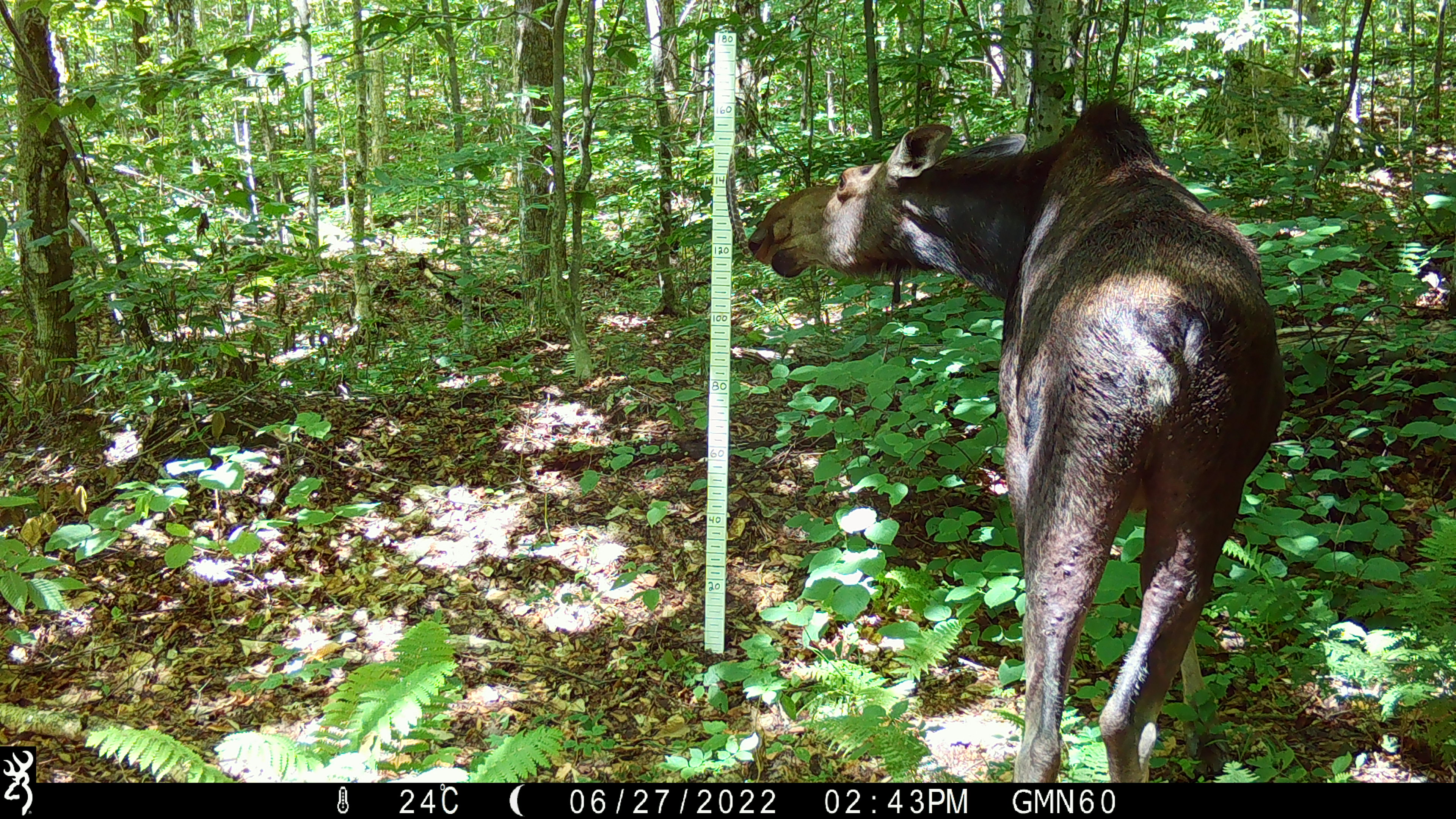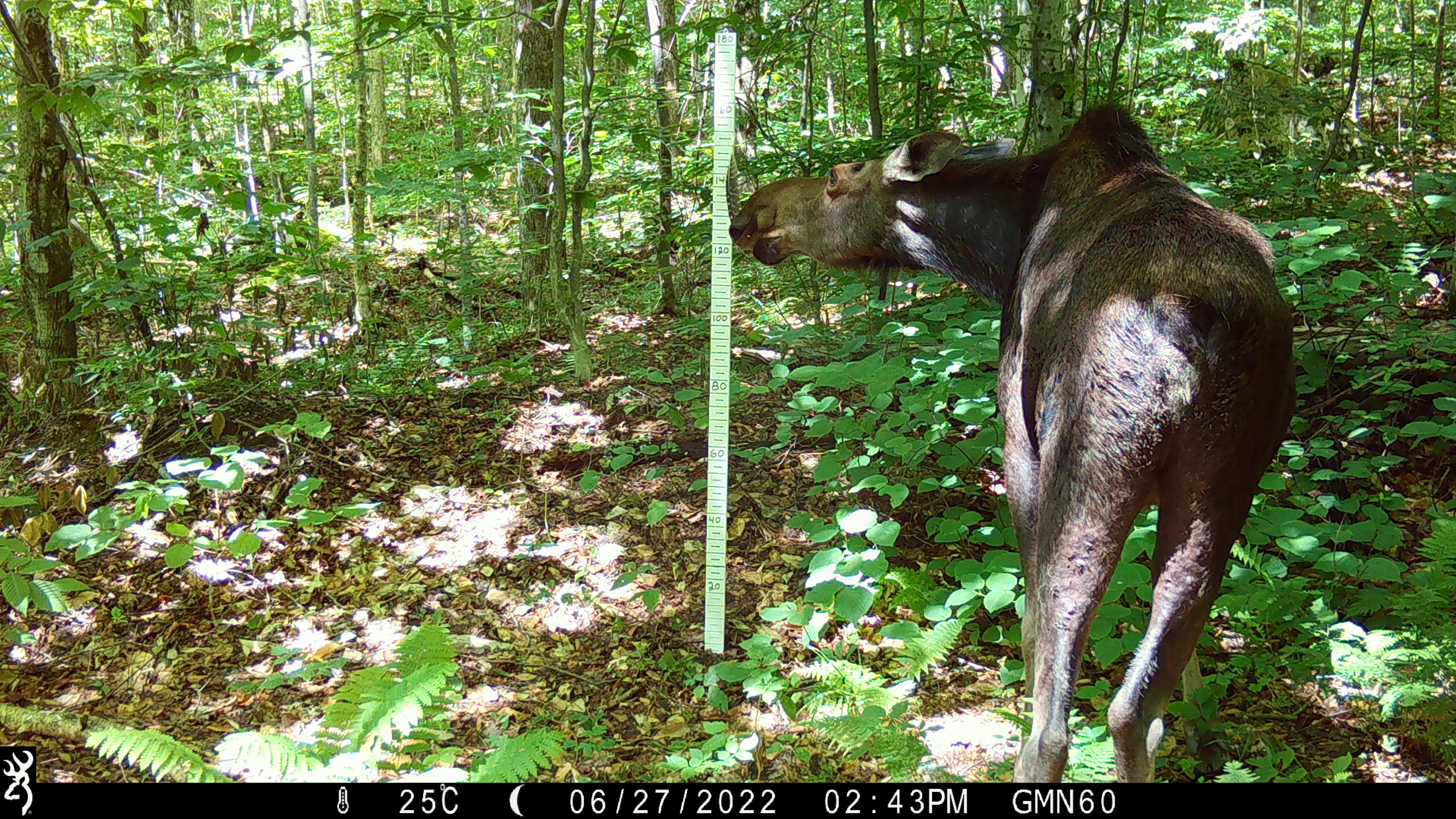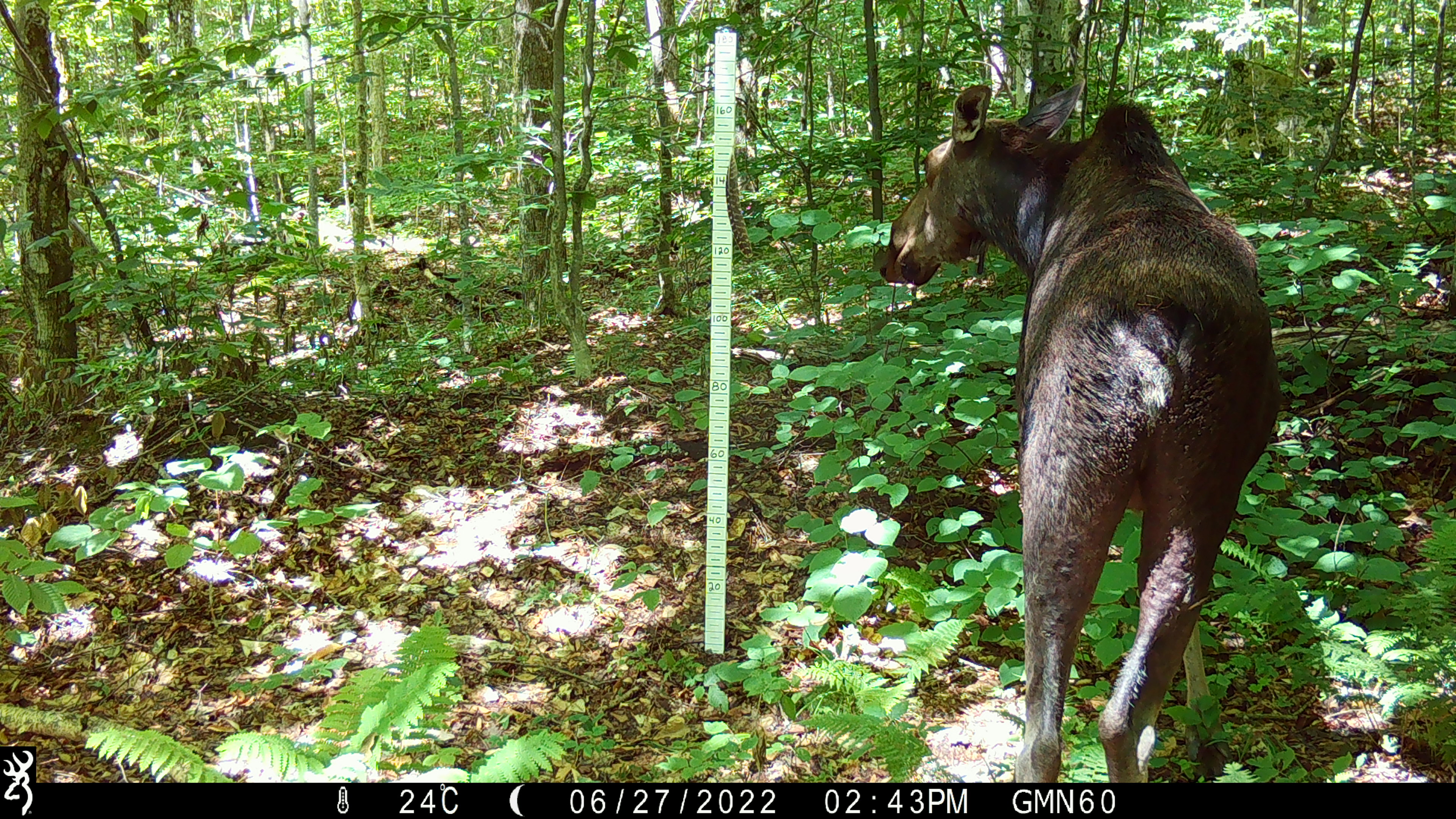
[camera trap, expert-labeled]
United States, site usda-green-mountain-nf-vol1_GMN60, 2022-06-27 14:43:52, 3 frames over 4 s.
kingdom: Animalia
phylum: Chordata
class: Mammalia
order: Artiodactyla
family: Cervidae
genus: Alces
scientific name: Alces alces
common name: moose